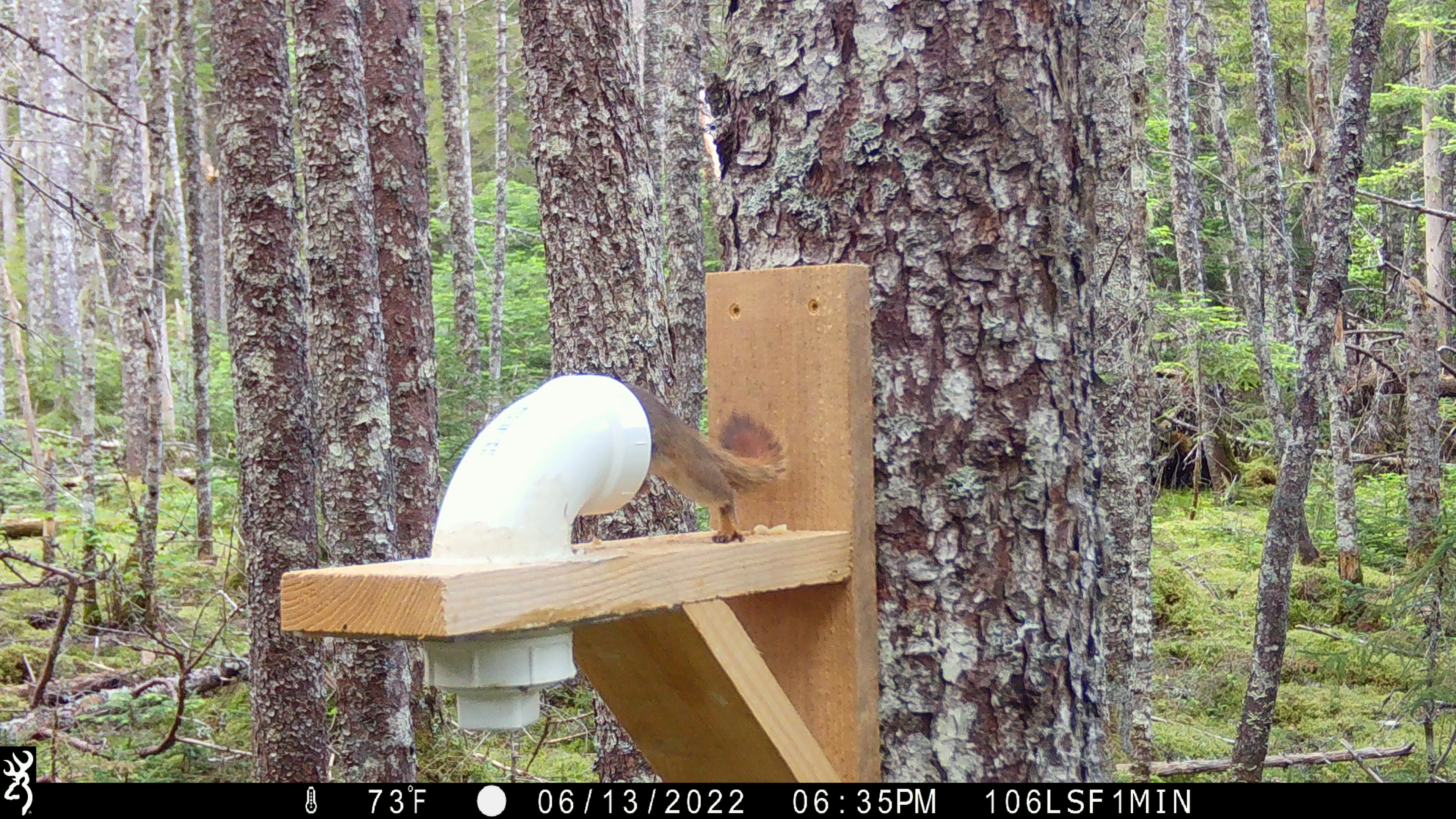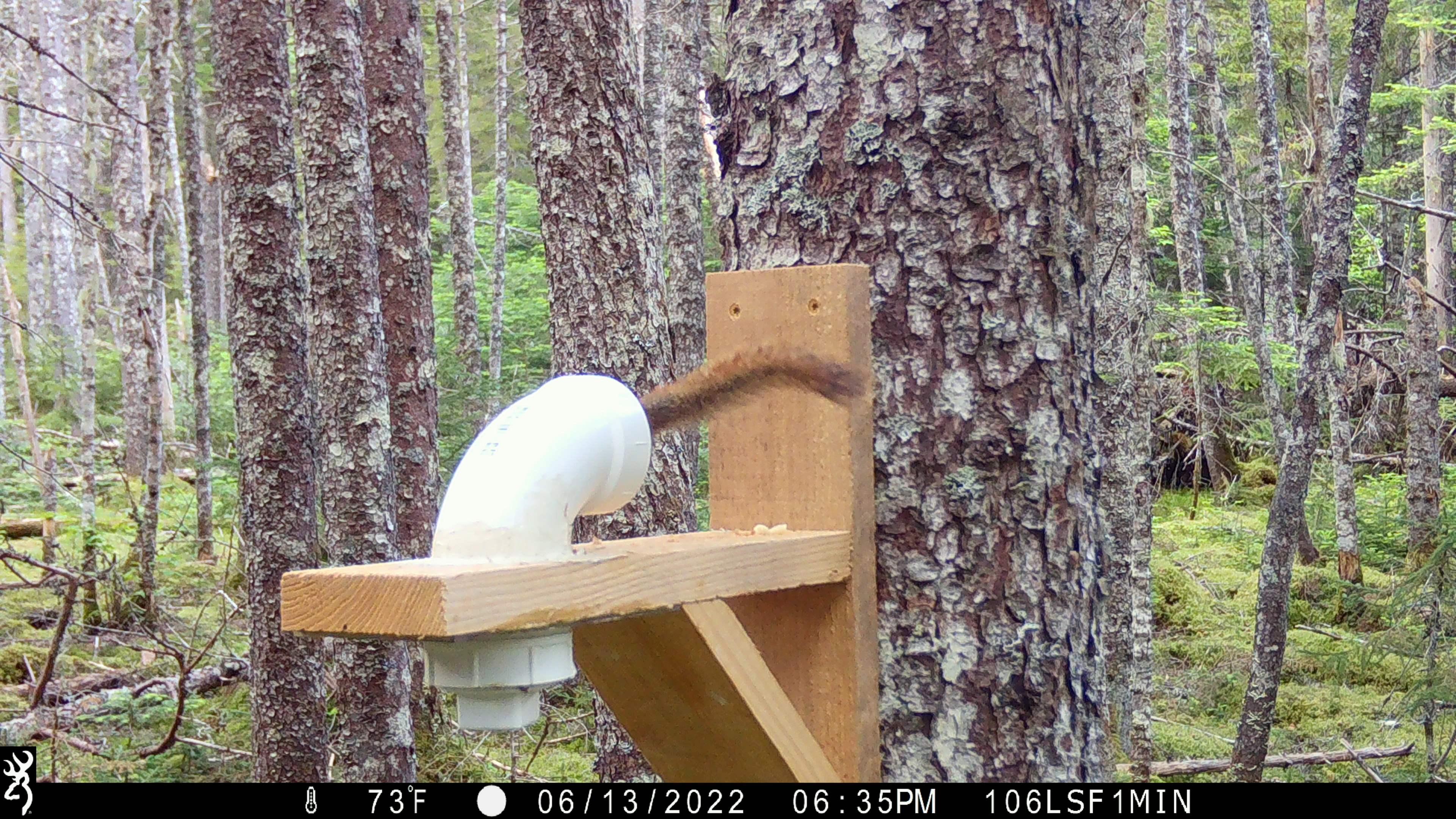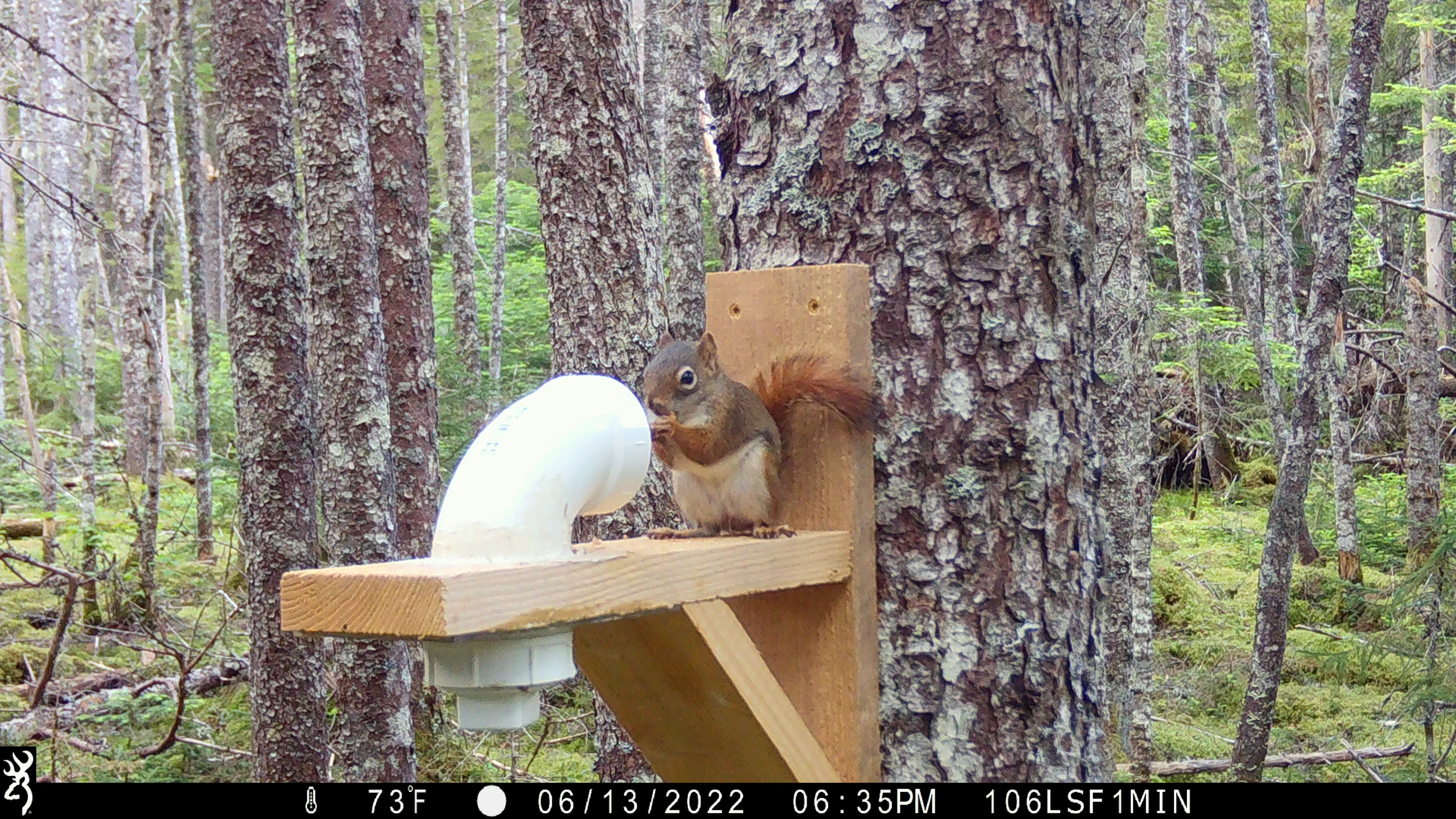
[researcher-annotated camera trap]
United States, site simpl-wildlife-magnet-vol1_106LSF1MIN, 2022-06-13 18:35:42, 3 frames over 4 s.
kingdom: Animalia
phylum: Chordata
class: Mammalia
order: Rodentia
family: Sciuridae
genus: Tamiasciurus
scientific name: Tamiasciurus hudsonicus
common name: red squirrel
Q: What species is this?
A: Red squirrel (Tamiasciurus hudsonicus).